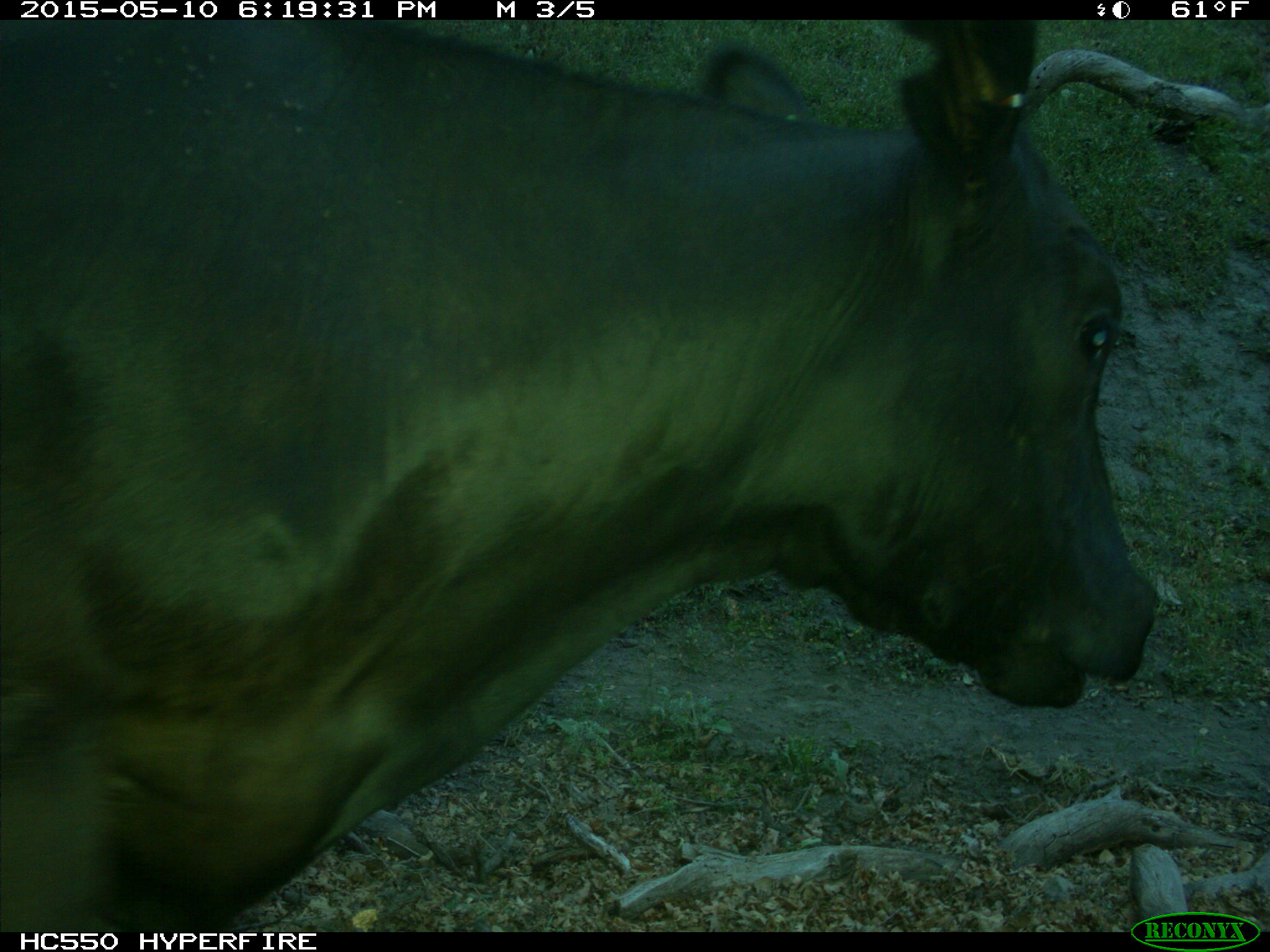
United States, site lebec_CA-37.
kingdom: Animalia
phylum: Chordata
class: Mammalia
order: Artiodactyla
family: Bovidae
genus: Bos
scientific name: Bos taurus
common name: domestic cow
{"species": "Bos taurus (domestic cow)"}